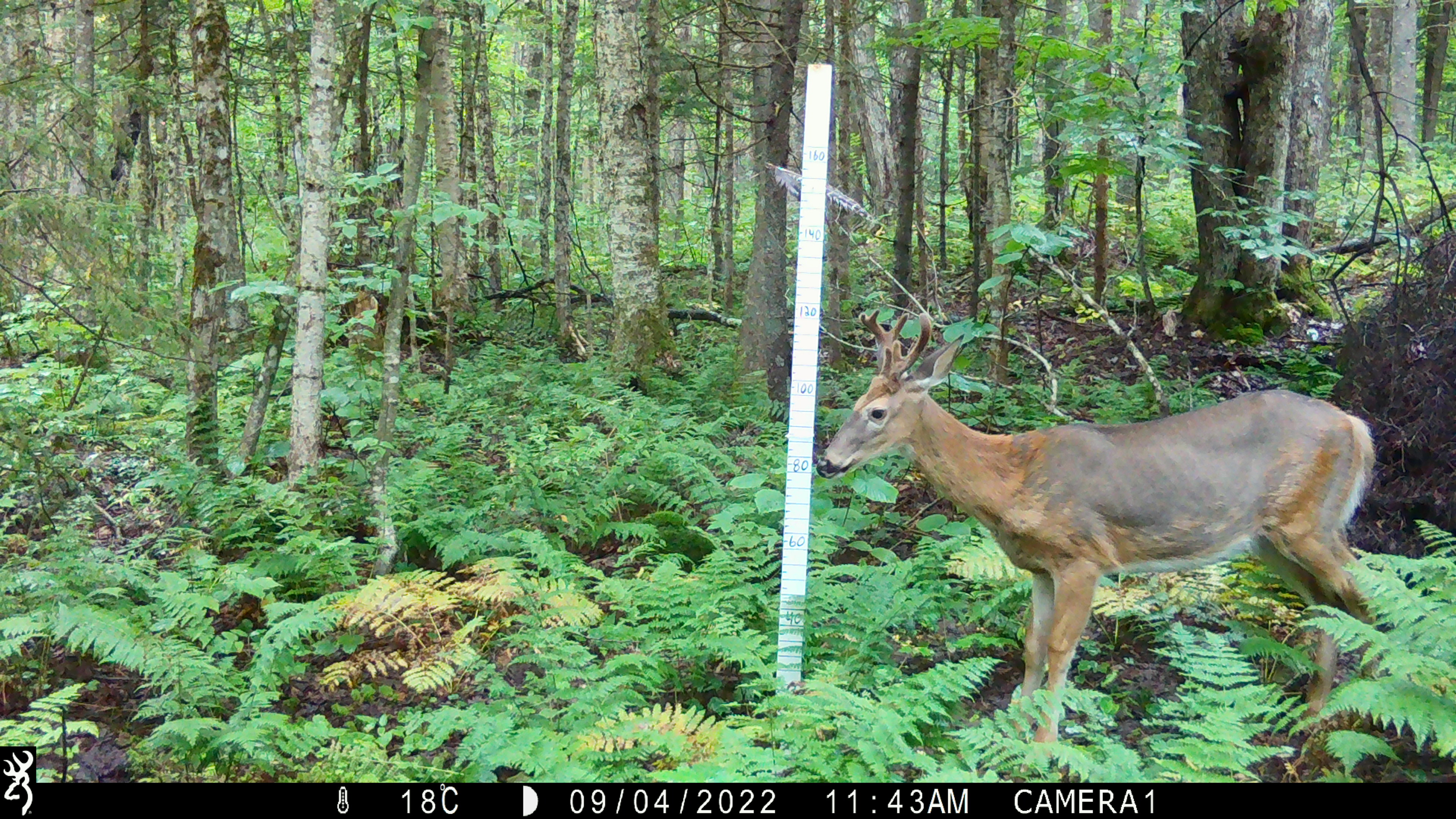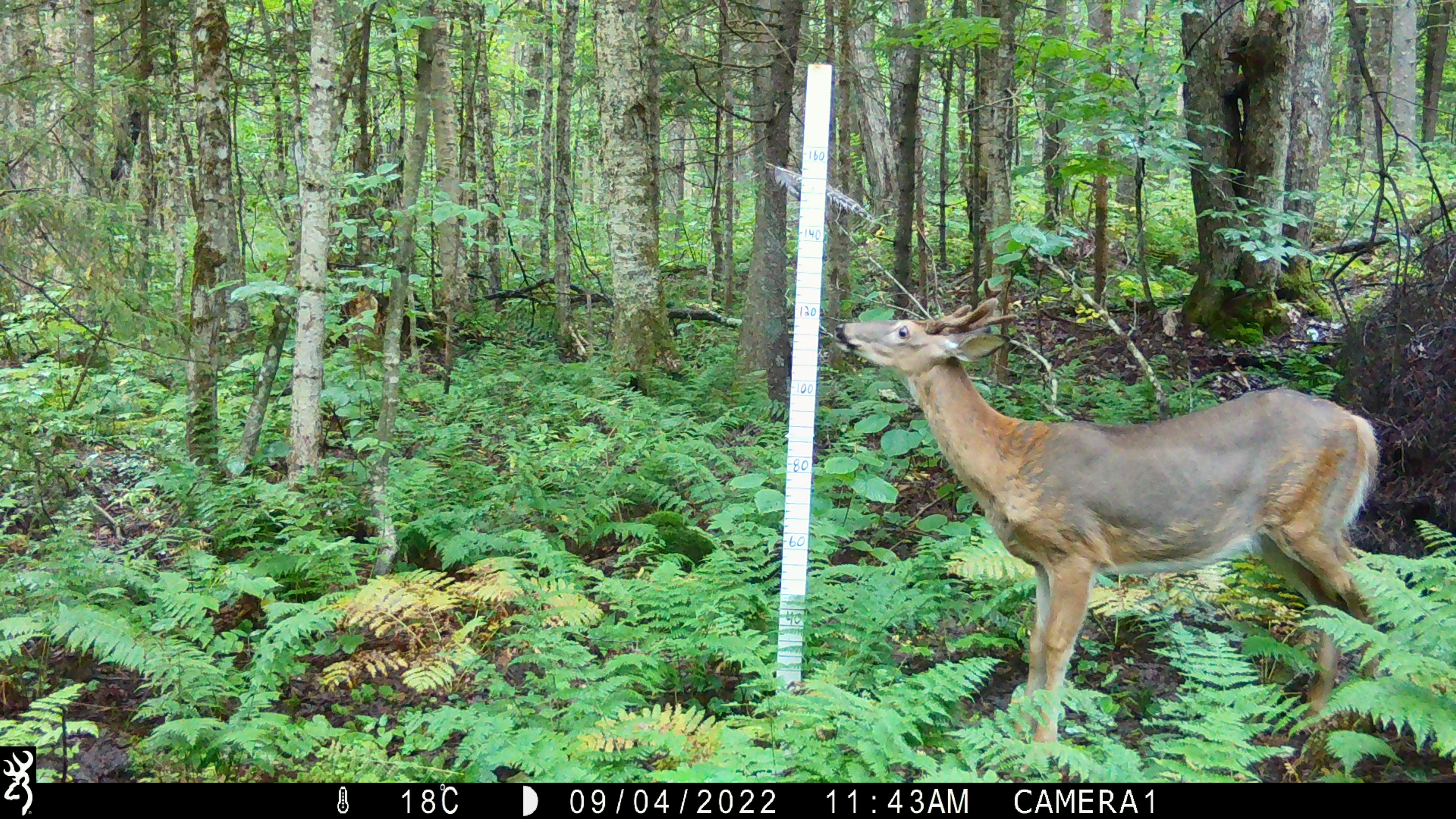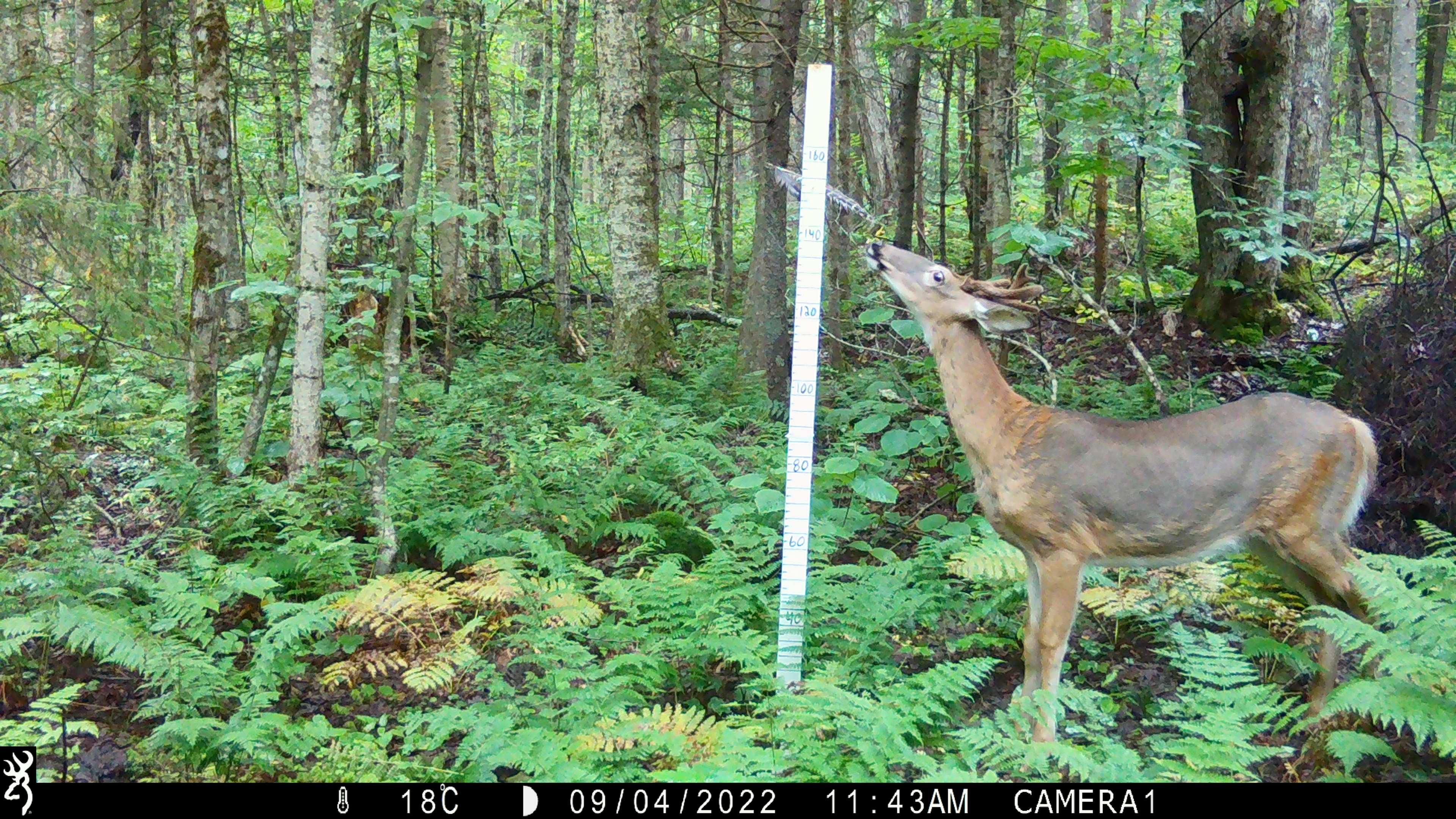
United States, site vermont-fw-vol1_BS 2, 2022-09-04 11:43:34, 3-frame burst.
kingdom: Animalia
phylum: Chordata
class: Mammalia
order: Artiodactyla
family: Cervidae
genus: Odocoileus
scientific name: Odocoileus virginianus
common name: white-tailed deer